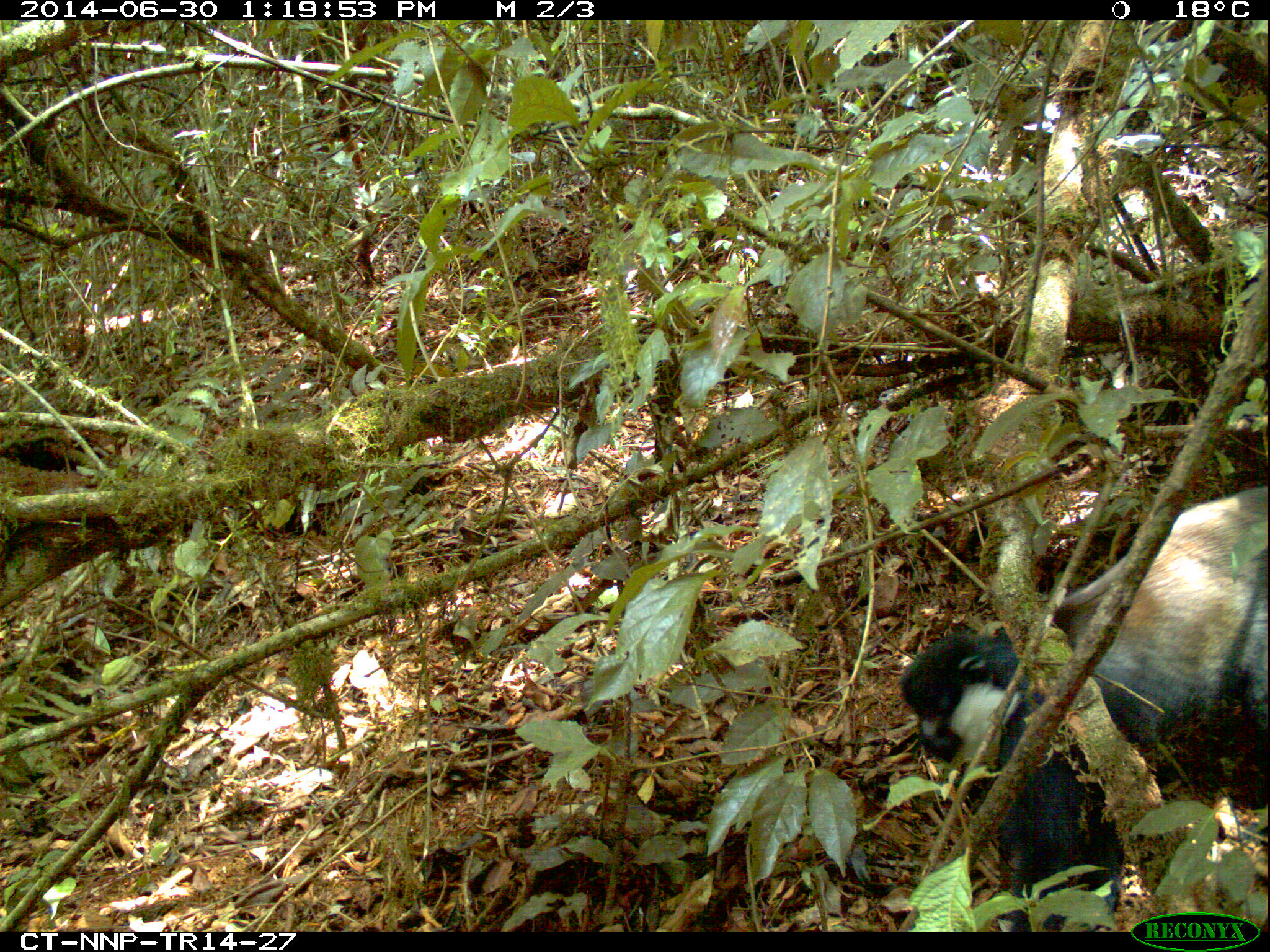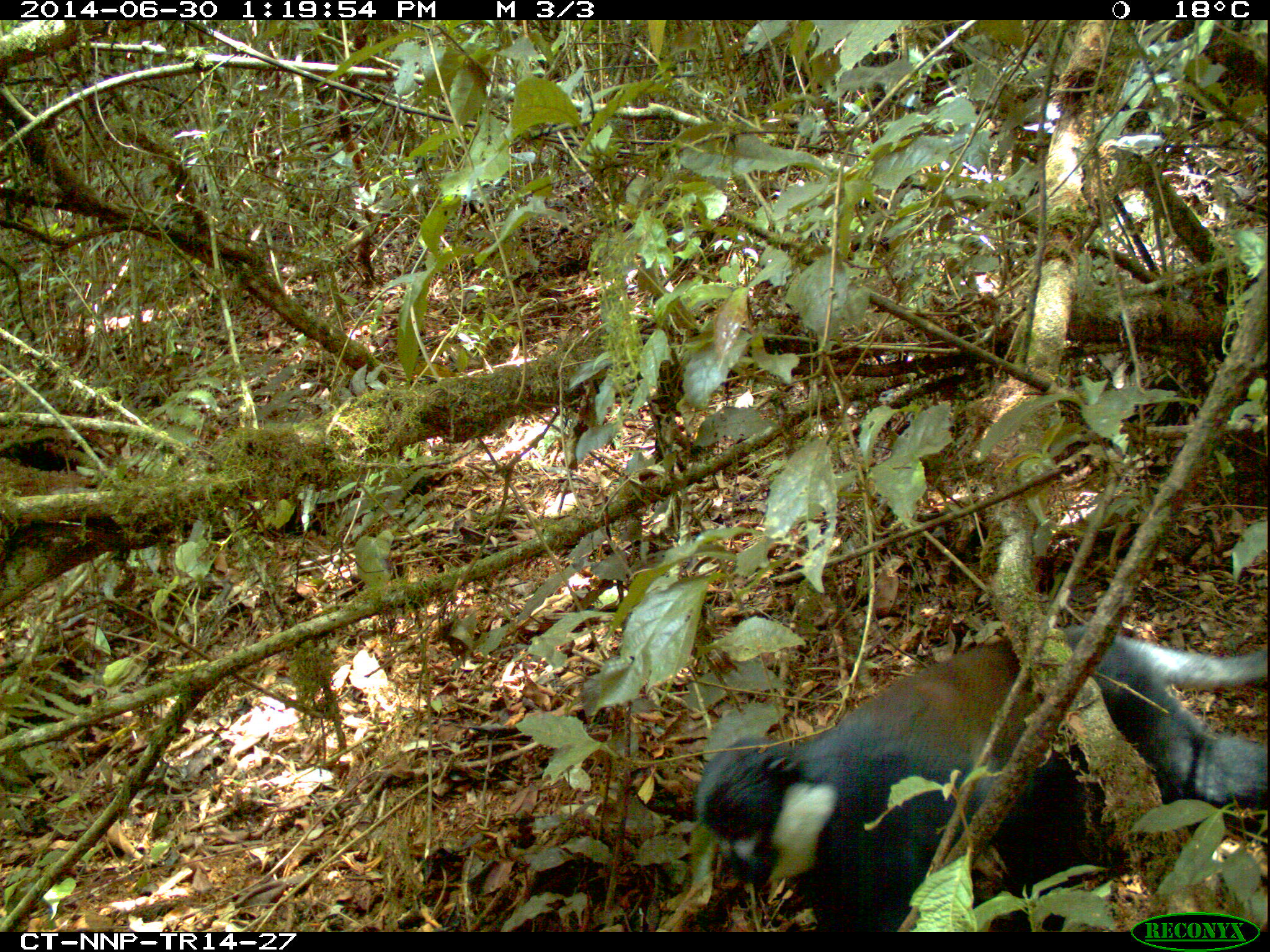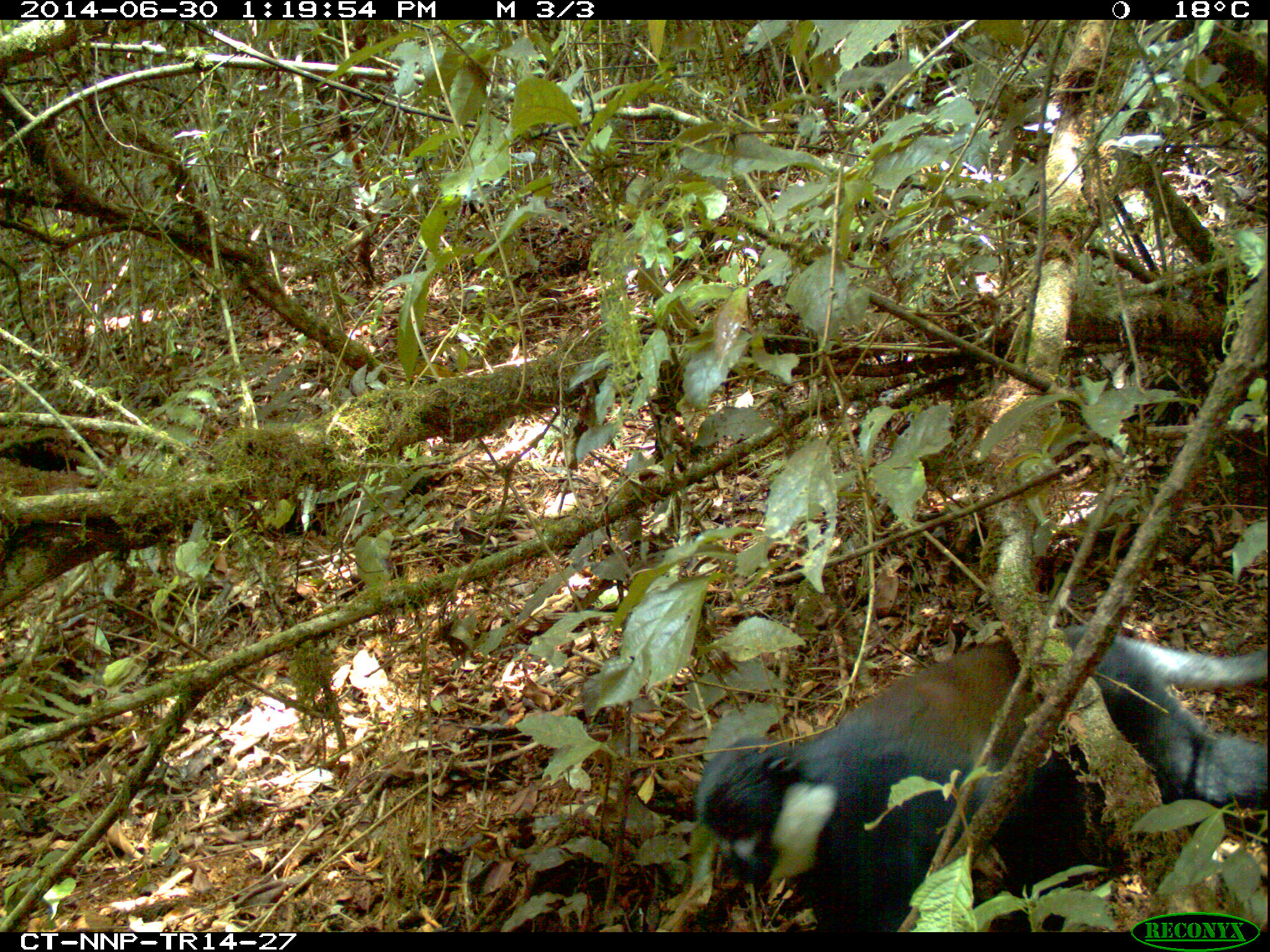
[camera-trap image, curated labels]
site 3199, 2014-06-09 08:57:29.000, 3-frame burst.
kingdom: Animalia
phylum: Chordata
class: Mammalia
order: Primates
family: Cercopithecidae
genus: Allochrocebus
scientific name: Allochrocebus lhoesti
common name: l'hoest's monkey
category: cercopithecus lhoesti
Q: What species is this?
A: Cercopithecus lhoesti (l'hoest's monkey) (Allochrocebus lhoesti).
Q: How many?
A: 1.